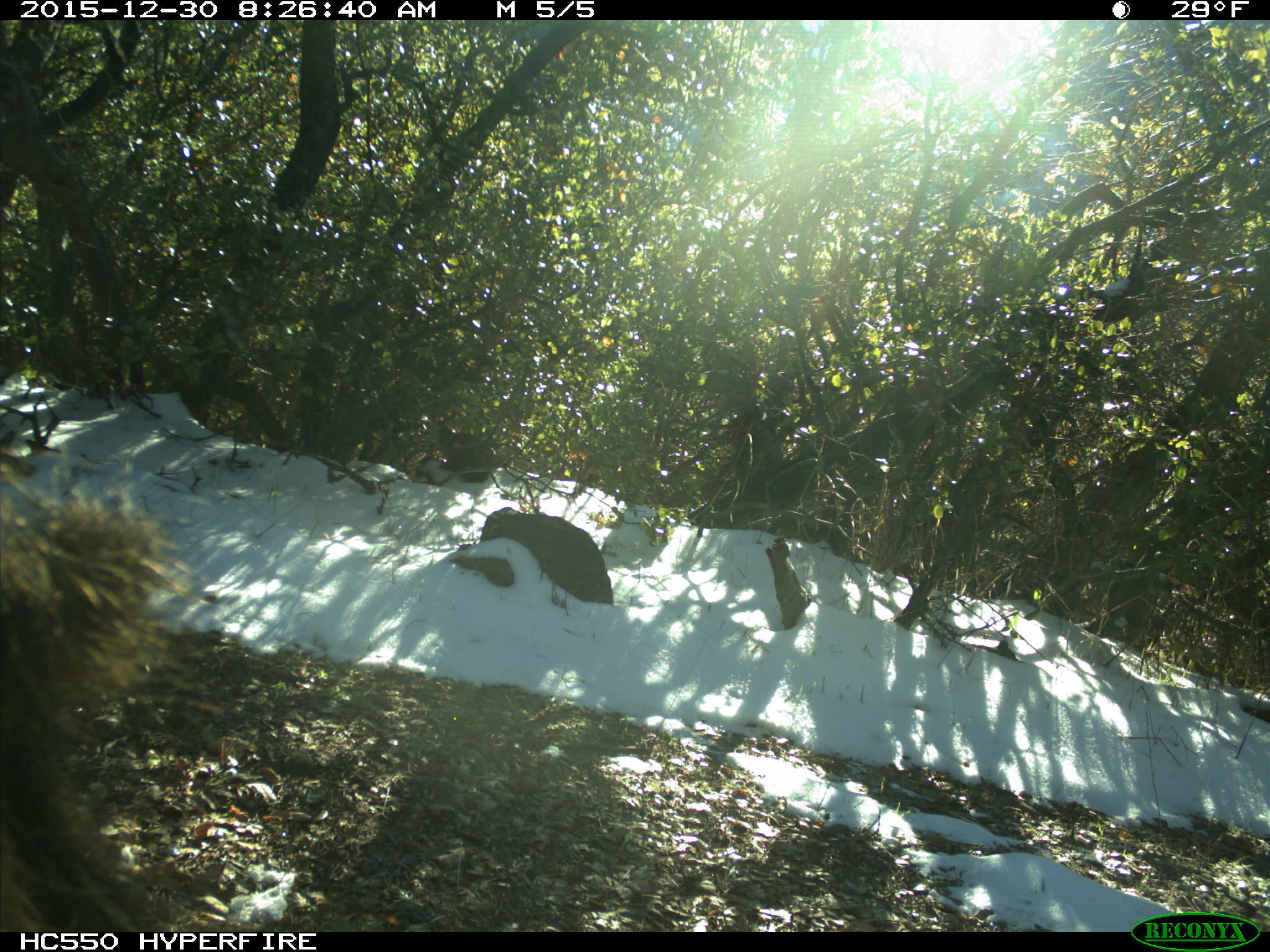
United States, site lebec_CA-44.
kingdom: Animalia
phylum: Chordata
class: Mammalia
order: Artiodactyla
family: Suidae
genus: Sus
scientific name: Sus scrofa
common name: wild boar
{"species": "Sus scrofa (wild boar)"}